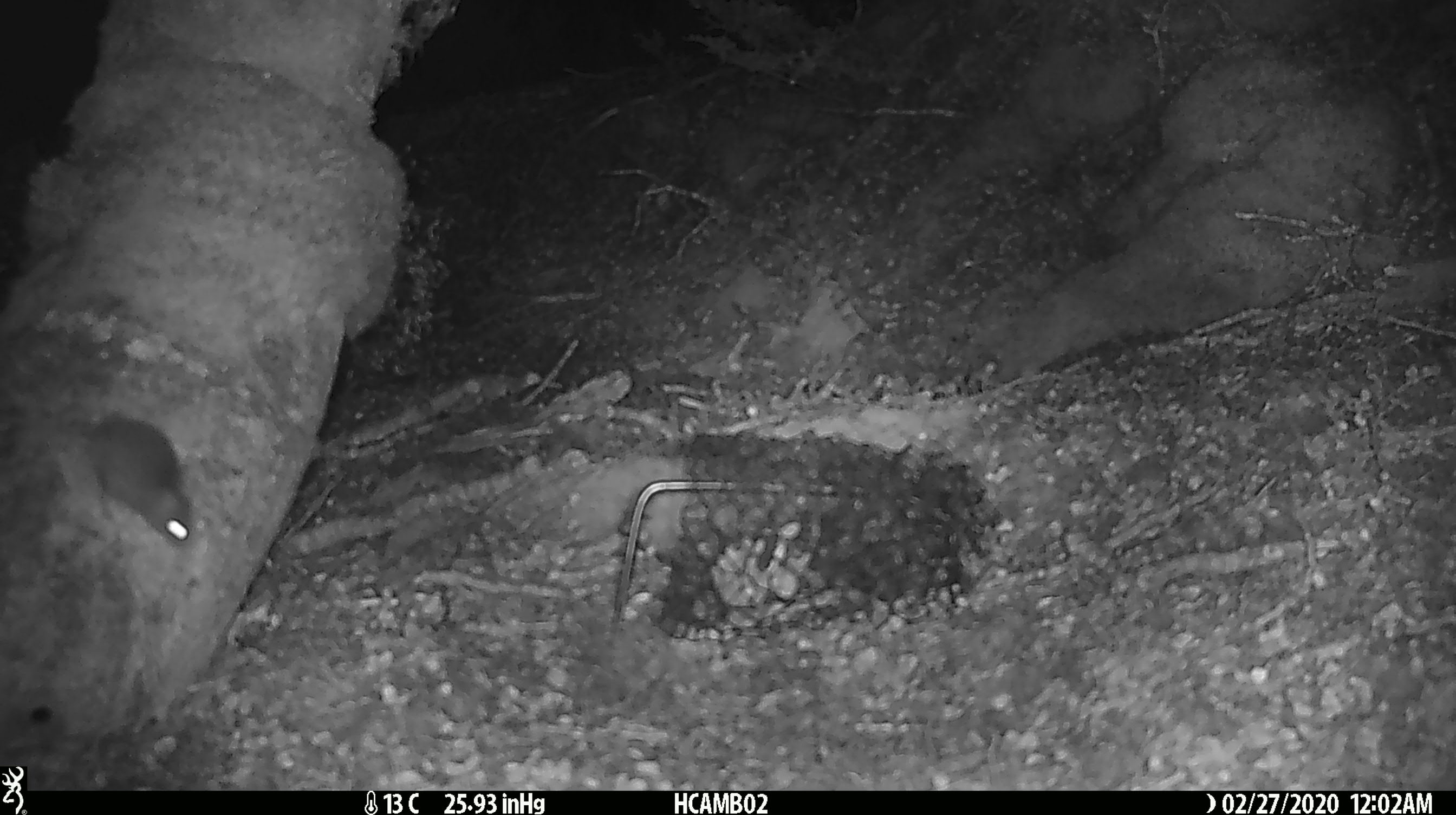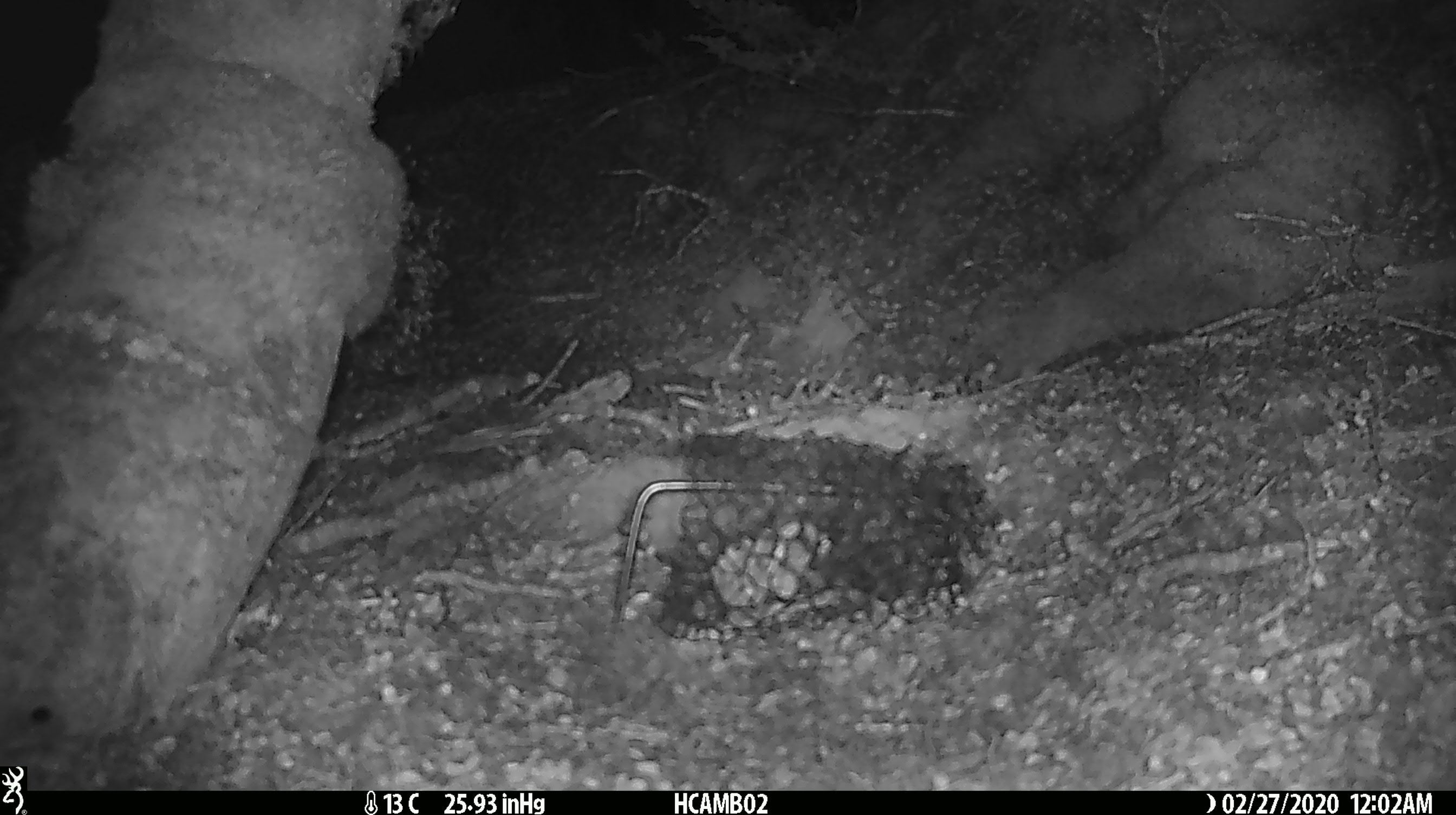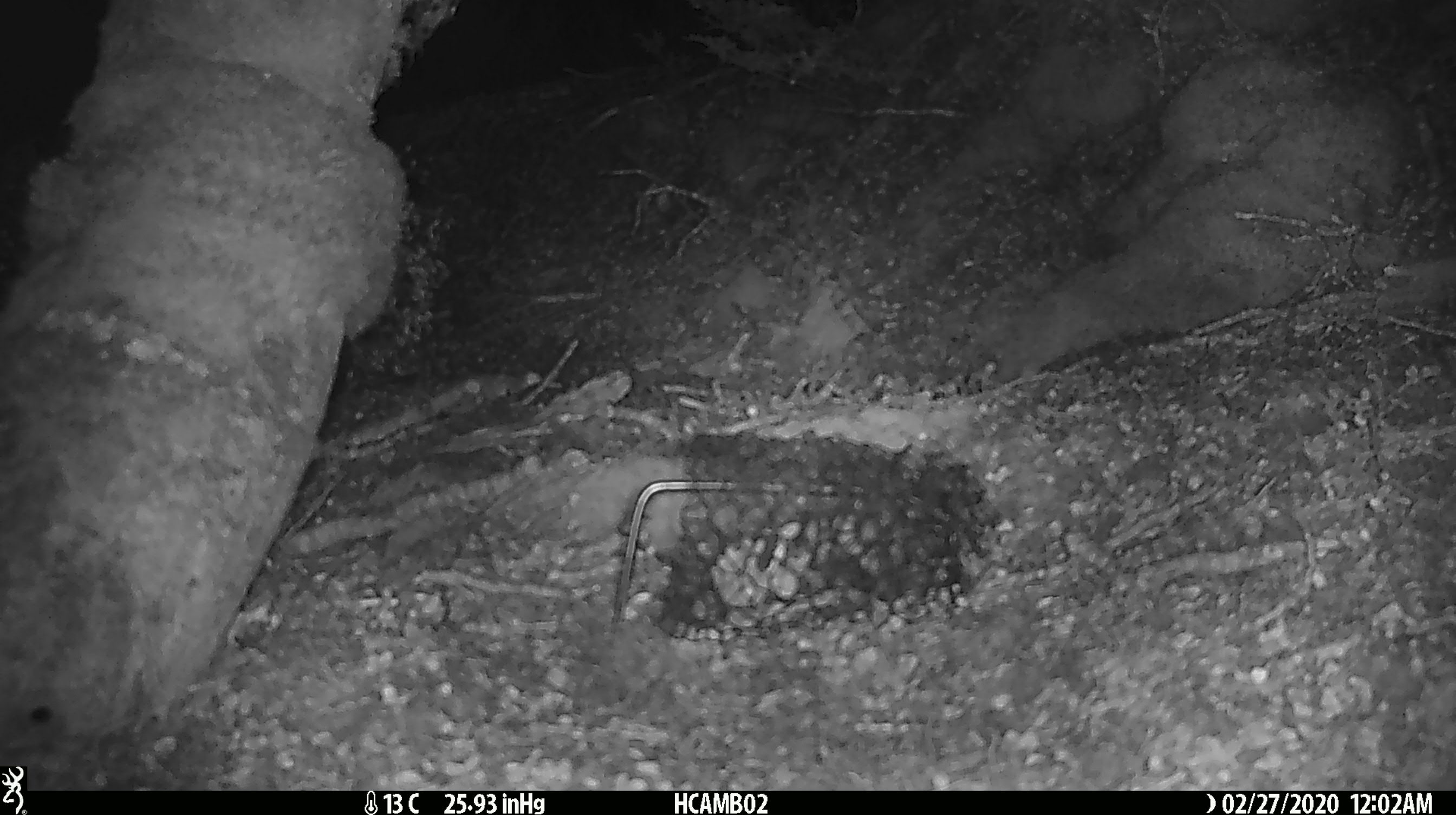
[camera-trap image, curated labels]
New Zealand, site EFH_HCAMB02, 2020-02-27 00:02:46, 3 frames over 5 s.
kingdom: Animalia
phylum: Chordata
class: Mammalia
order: Rodentia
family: Muridae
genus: Mus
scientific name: Mus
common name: mouse